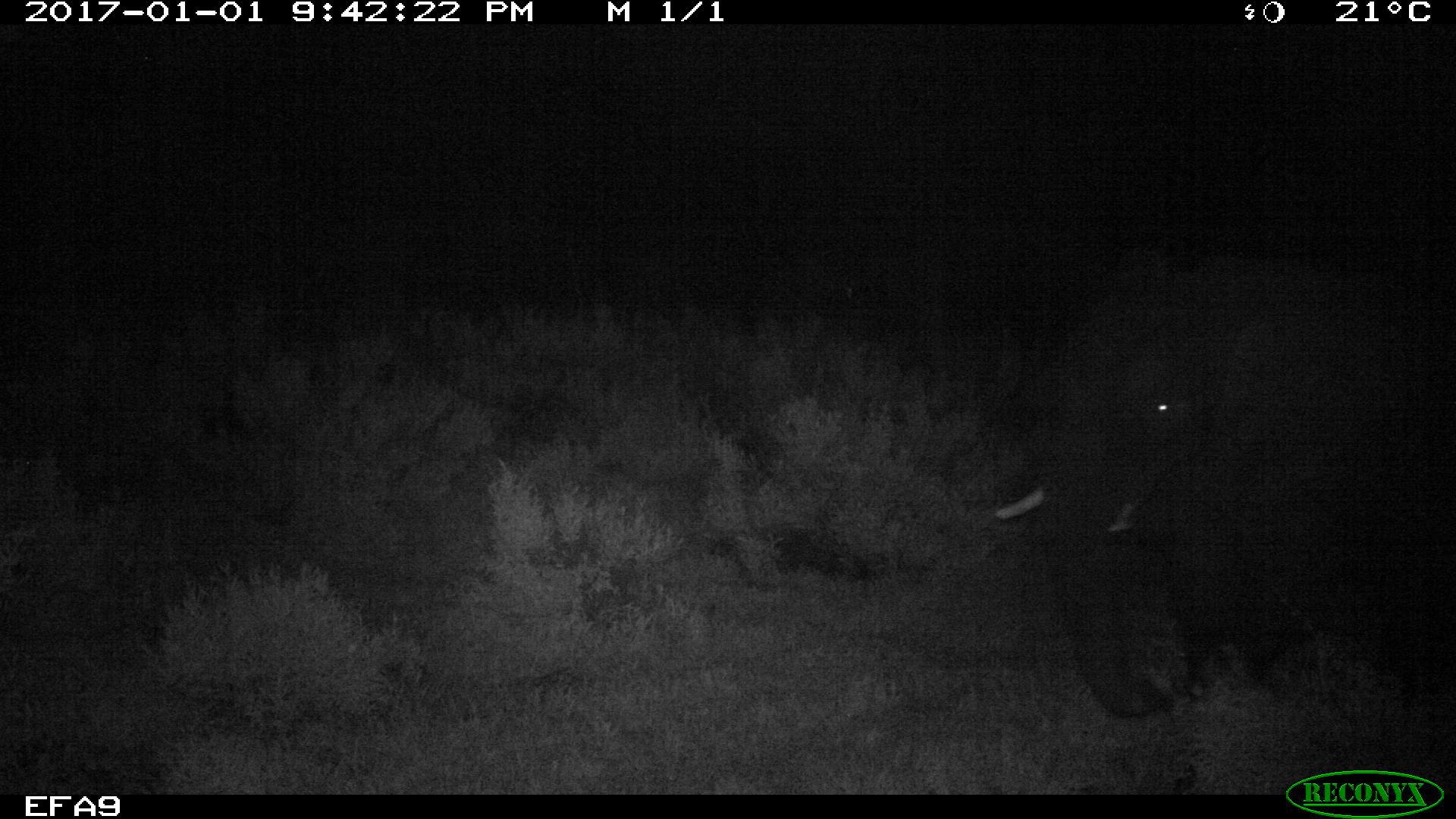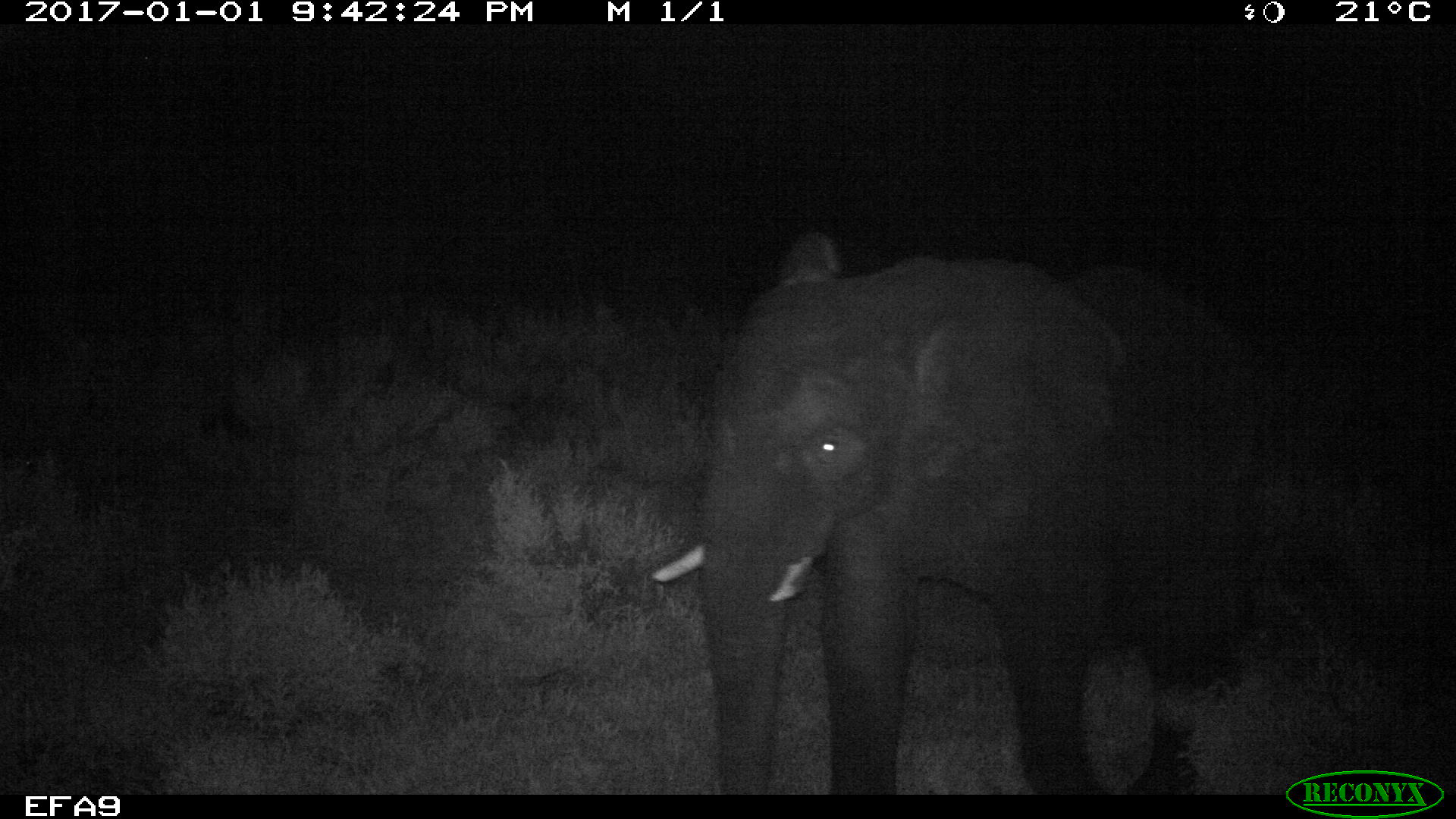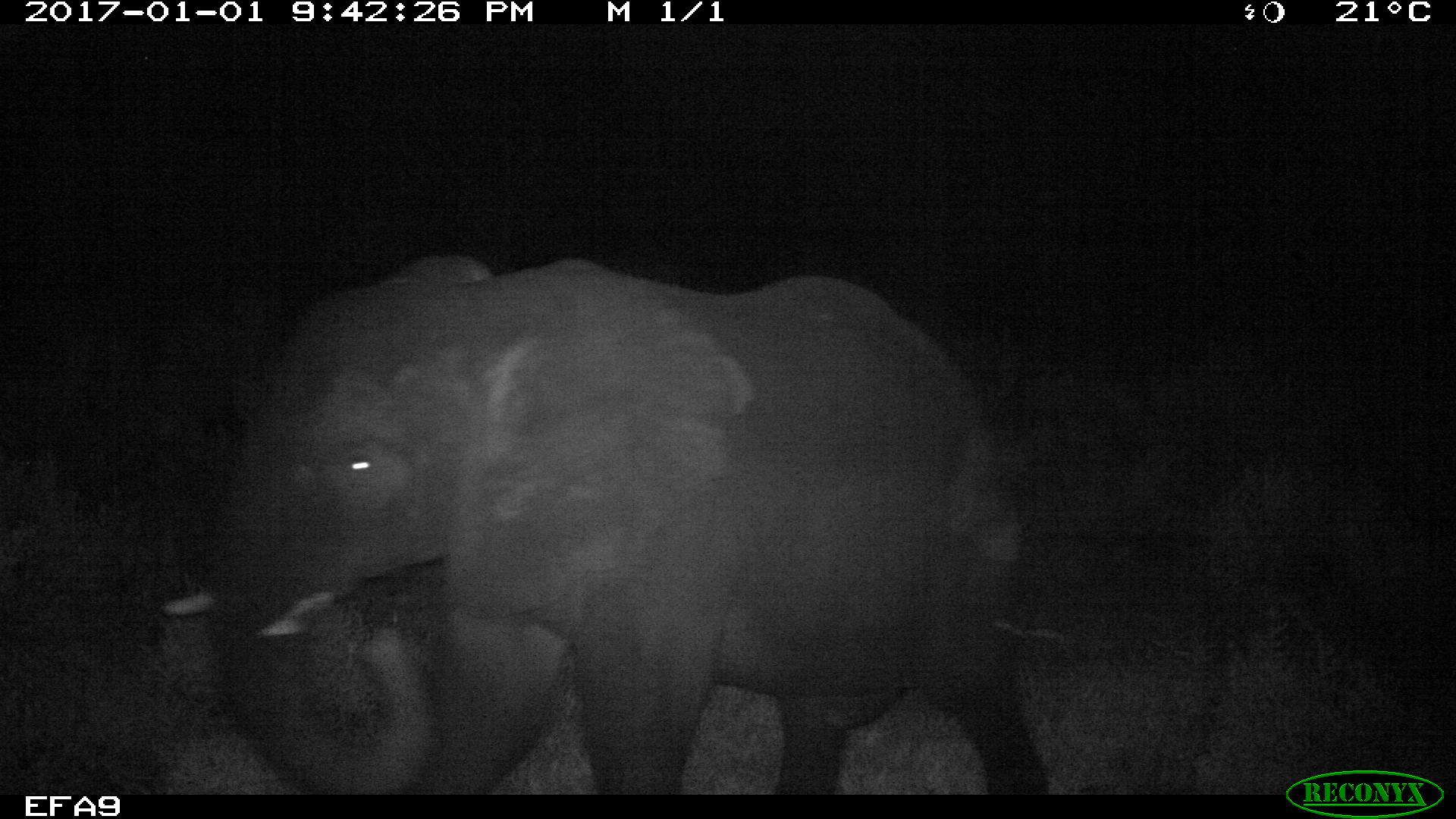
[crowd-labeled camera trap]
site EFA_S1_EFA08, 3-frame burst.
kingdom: Animalia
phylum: Chordata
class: Mammalia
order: Proboscidea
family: Elephantidae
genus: Loxodonta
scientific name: Loxodonta africana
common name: african bush elephant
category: elephant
Elephant (african bush elephant) (Loxodonta africana), count 1. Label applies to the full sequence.